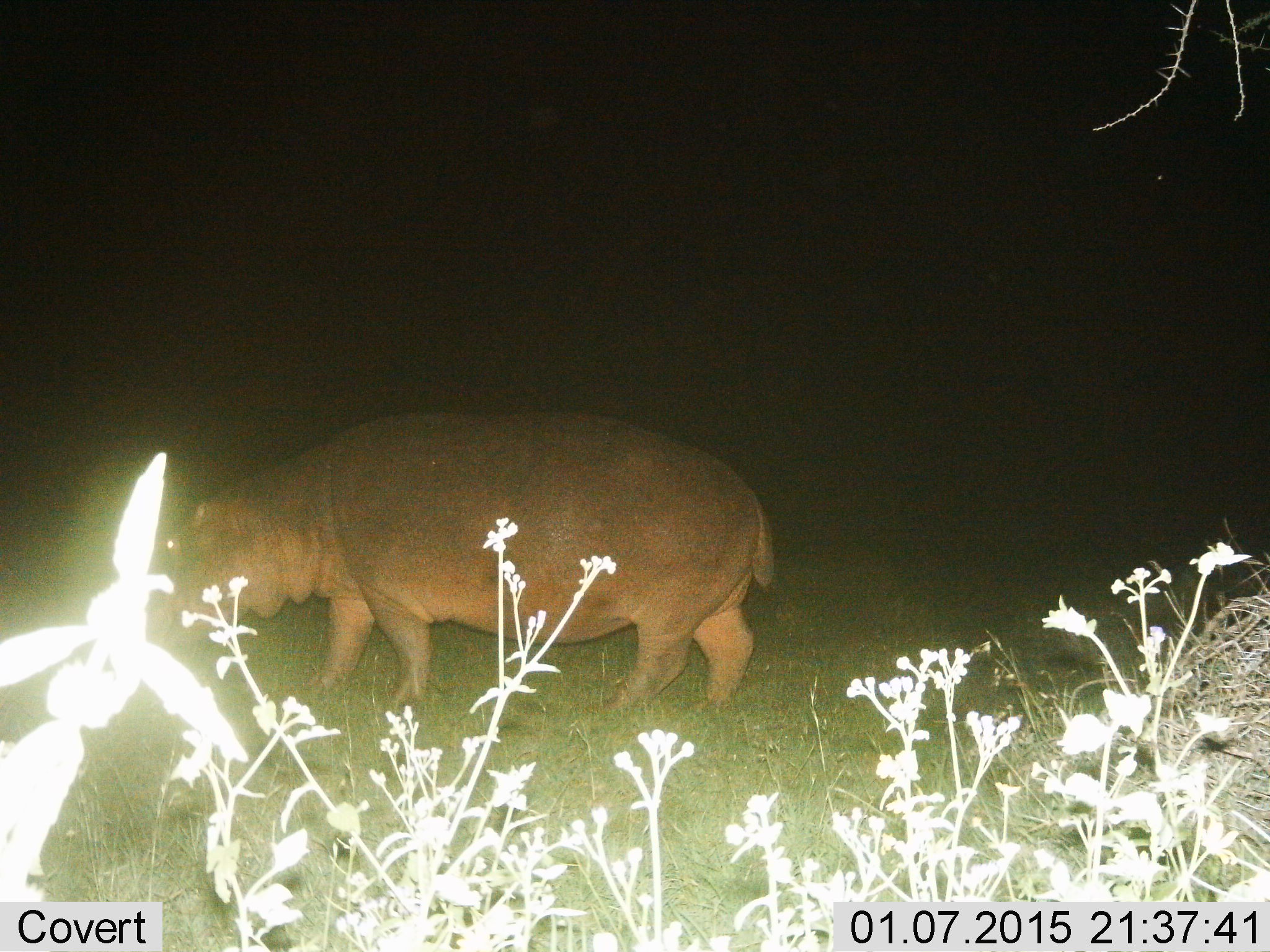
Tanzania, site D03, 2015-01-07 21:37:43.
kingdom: Animalia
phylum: Chordata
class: Mammalia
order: Artiodactyla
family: Hippopotamidae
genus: Hippopotamus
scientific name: Hippopotamus amphibius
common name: hippopotamus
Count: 1.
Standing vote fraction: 30%.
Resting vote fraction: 0%.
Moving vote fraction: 60%.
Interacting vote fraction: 0%.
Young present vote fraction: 0%.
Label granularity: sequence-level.